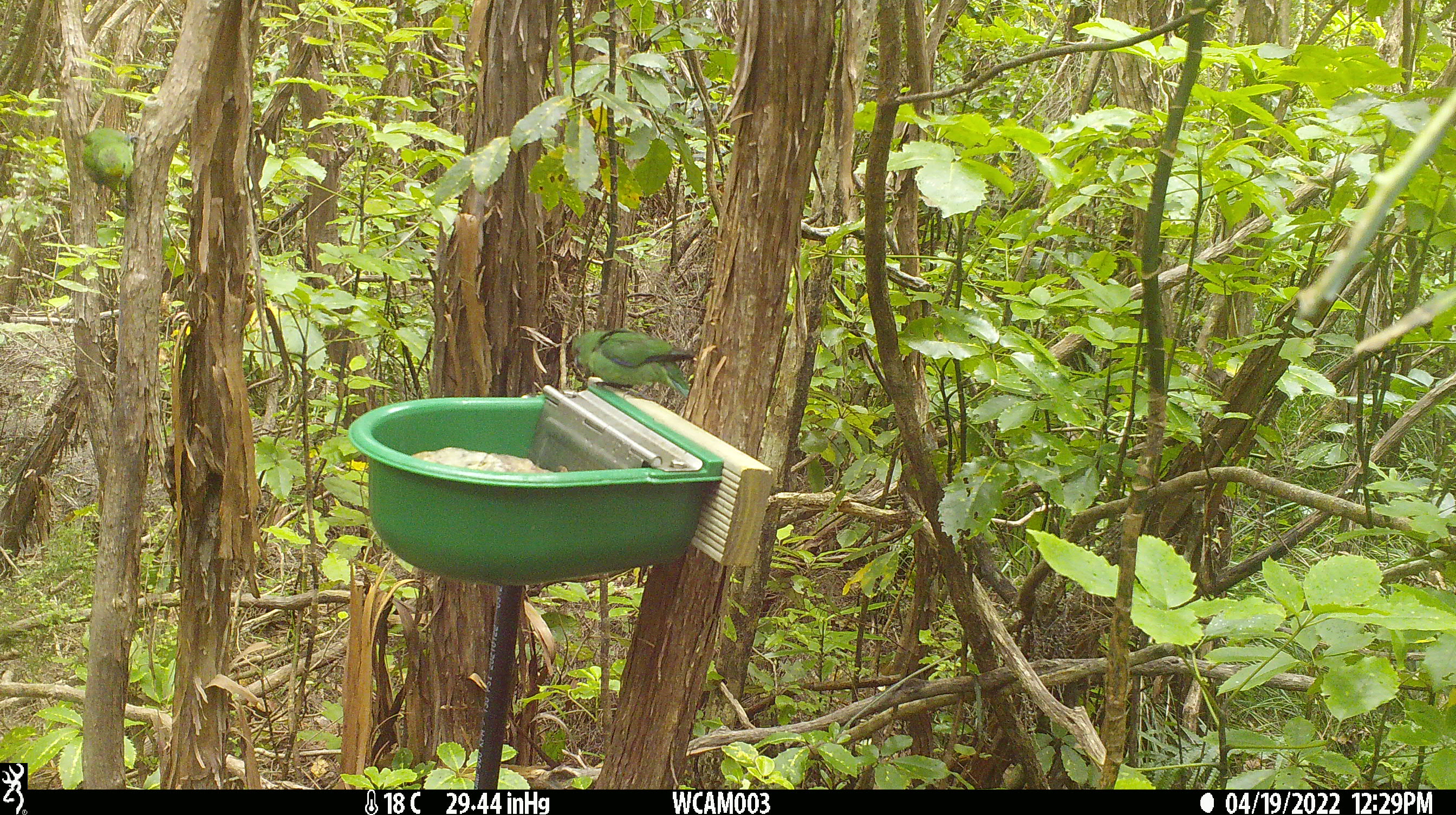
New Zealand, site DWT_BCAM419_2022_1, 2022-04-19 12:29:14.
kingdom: Animalia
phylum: Chordata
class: Aves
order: Psittaciformes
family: Psittaculidae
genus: Cyanoramphus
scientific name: Cyanoramphus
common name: parakeet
Parakeet (Cyanoramphus).